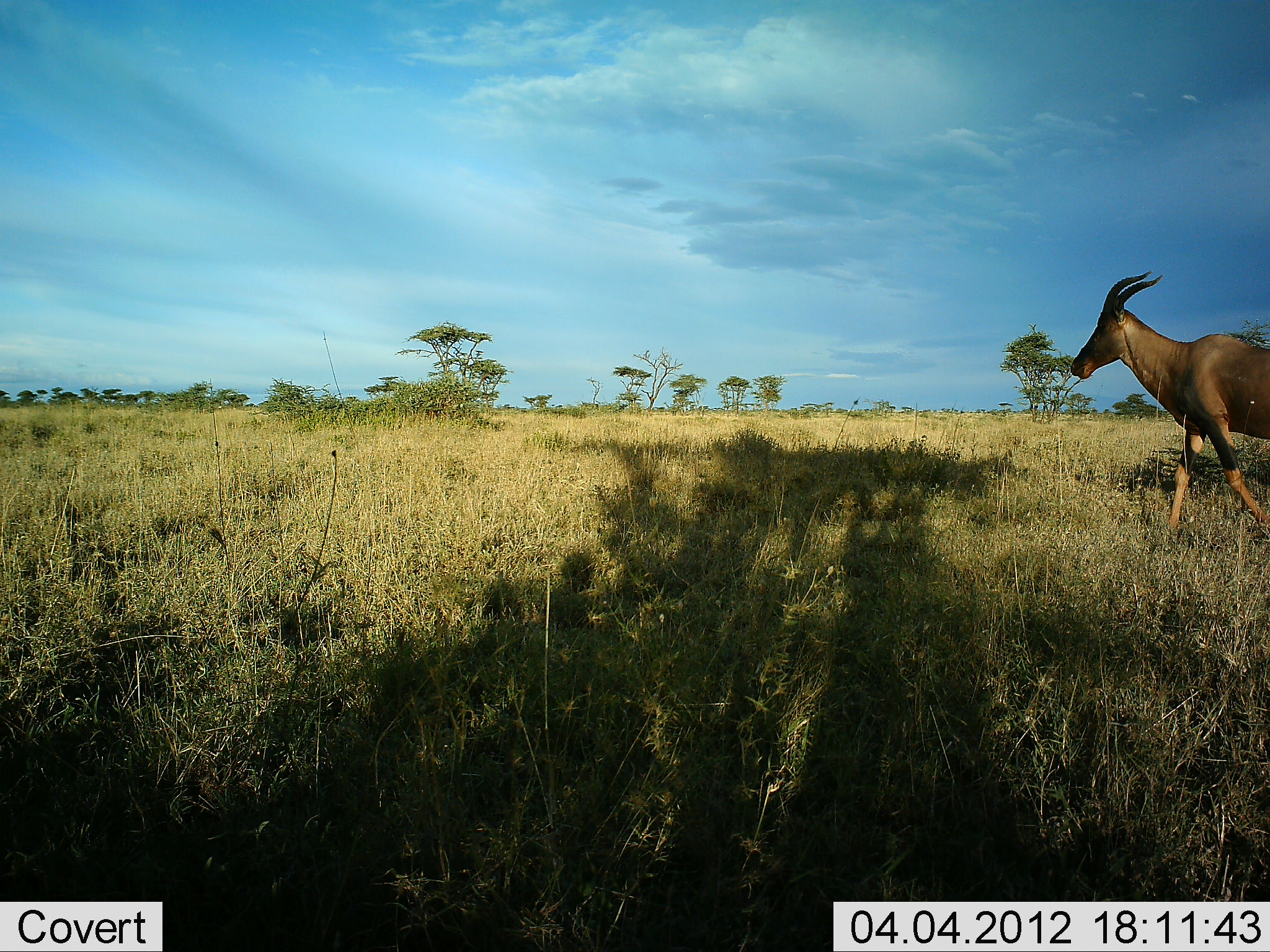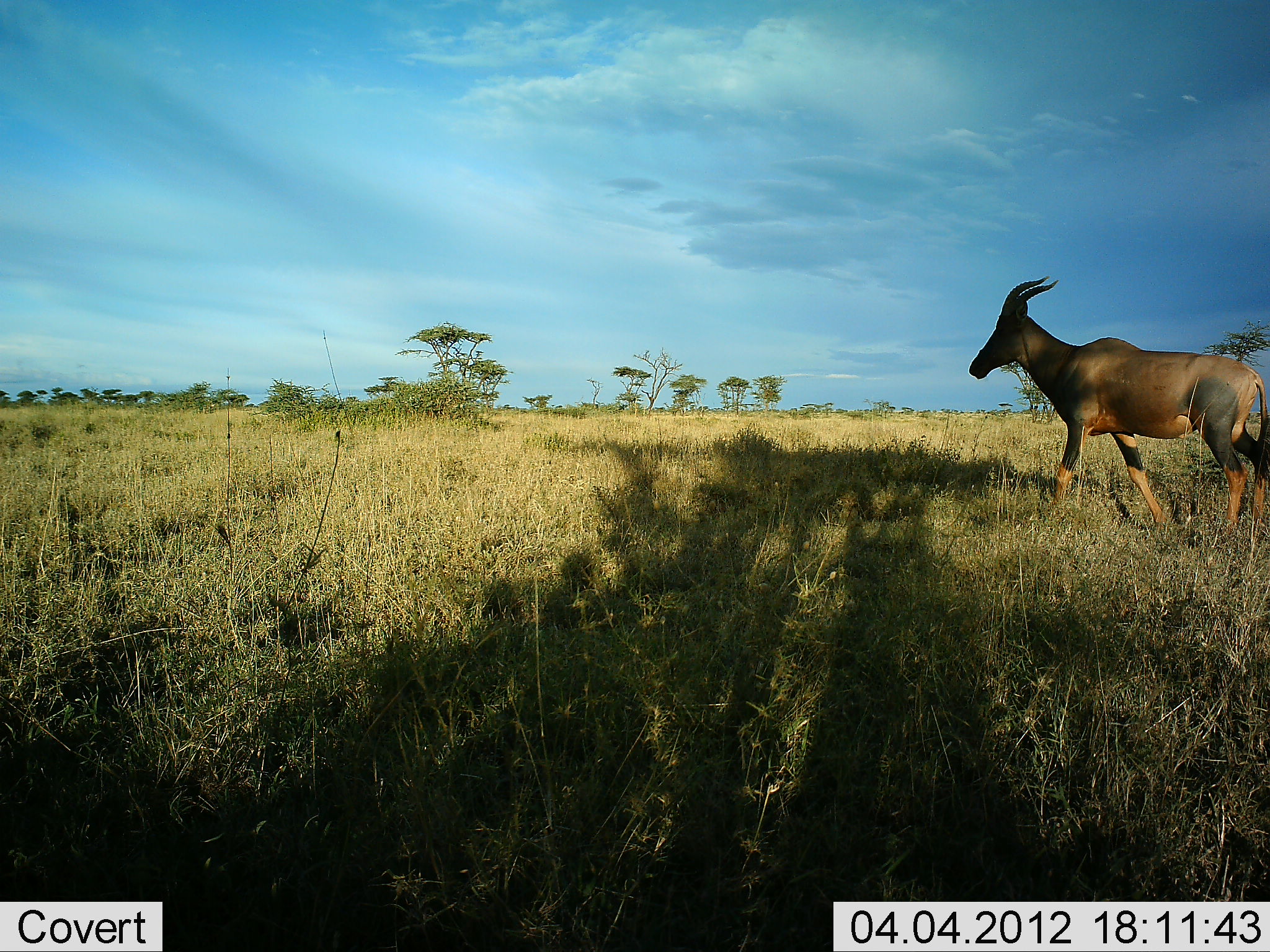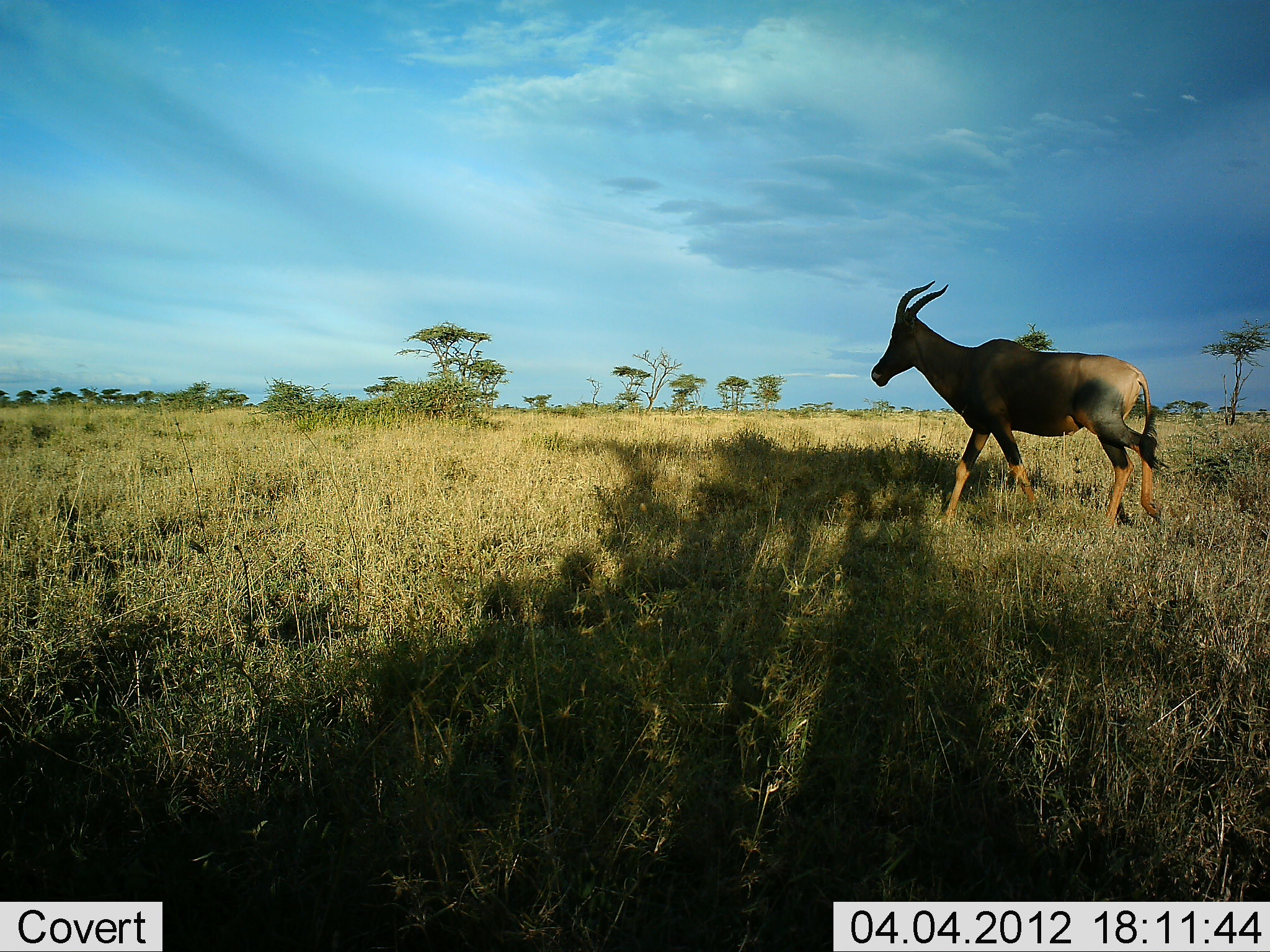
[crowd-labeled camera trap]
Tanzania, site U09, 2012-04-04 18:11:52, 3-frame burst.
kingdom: Animalia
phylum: Chordata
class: Mammalia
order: Artiodactyla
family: Bovidae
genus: Damaliscus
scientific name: Damaliscus lunatus jimela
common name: topi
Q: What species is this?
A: Topi (Damaliscus lunatus jimela).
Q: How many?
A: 1.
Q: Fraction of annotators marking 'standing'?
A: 0%.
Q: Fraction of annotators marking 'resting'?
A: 0%.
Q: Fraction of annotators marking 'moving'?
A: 100%.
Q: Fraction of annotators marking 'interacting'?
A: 0%.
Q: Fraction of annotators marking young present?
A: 0%.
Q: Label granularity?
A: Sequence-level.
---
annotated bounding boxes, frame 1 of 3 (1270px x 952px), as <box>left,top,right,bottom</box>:
animal: <box>1067,272,1270,535</box>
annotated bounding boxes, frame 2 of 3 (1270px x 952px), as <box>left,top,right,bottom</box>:
animal: <box>966,272,1270,541</box>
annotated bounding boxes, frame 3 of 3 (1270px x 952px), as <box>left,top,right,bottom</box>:
animal: <box>868,277,1177,538</box>